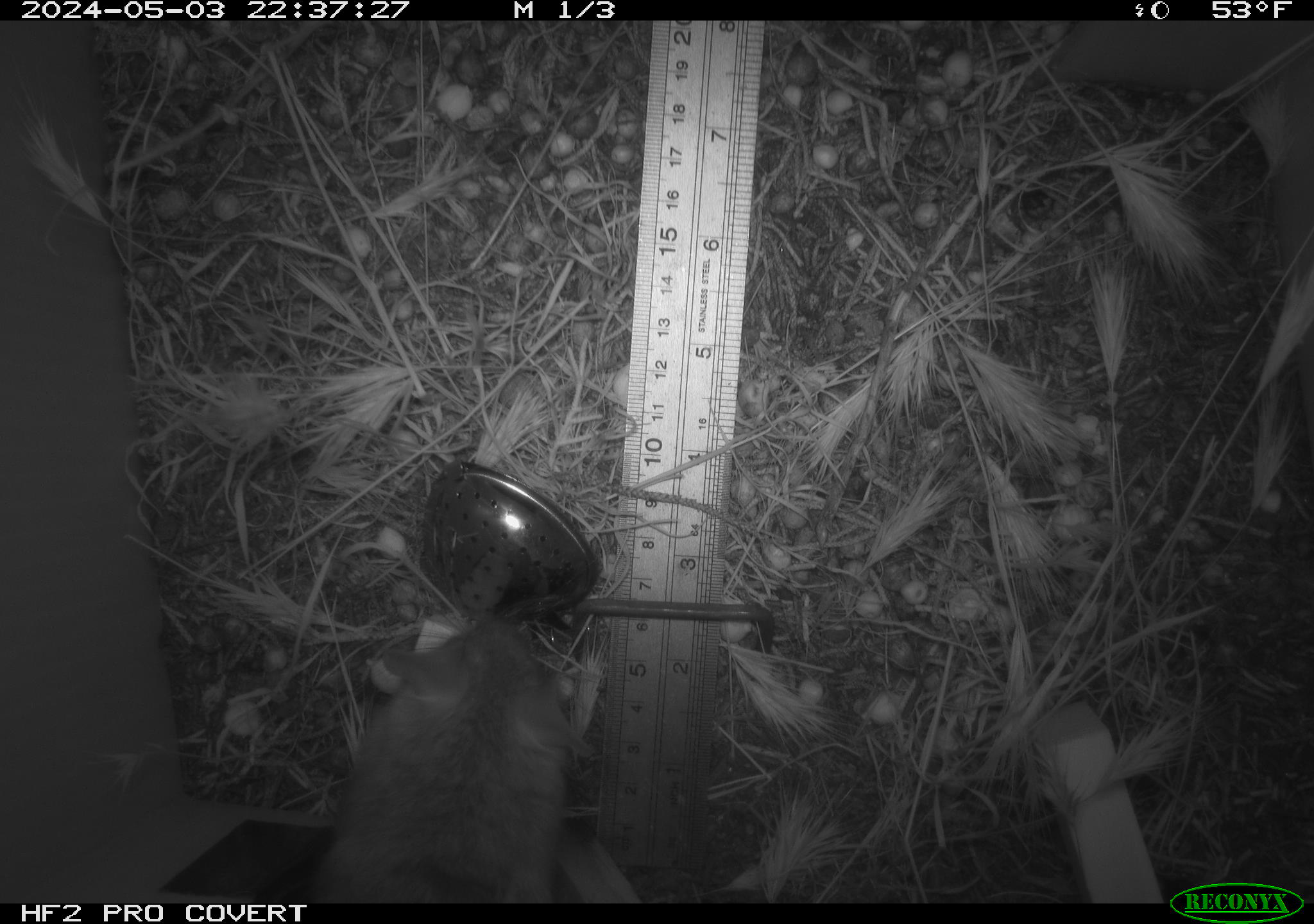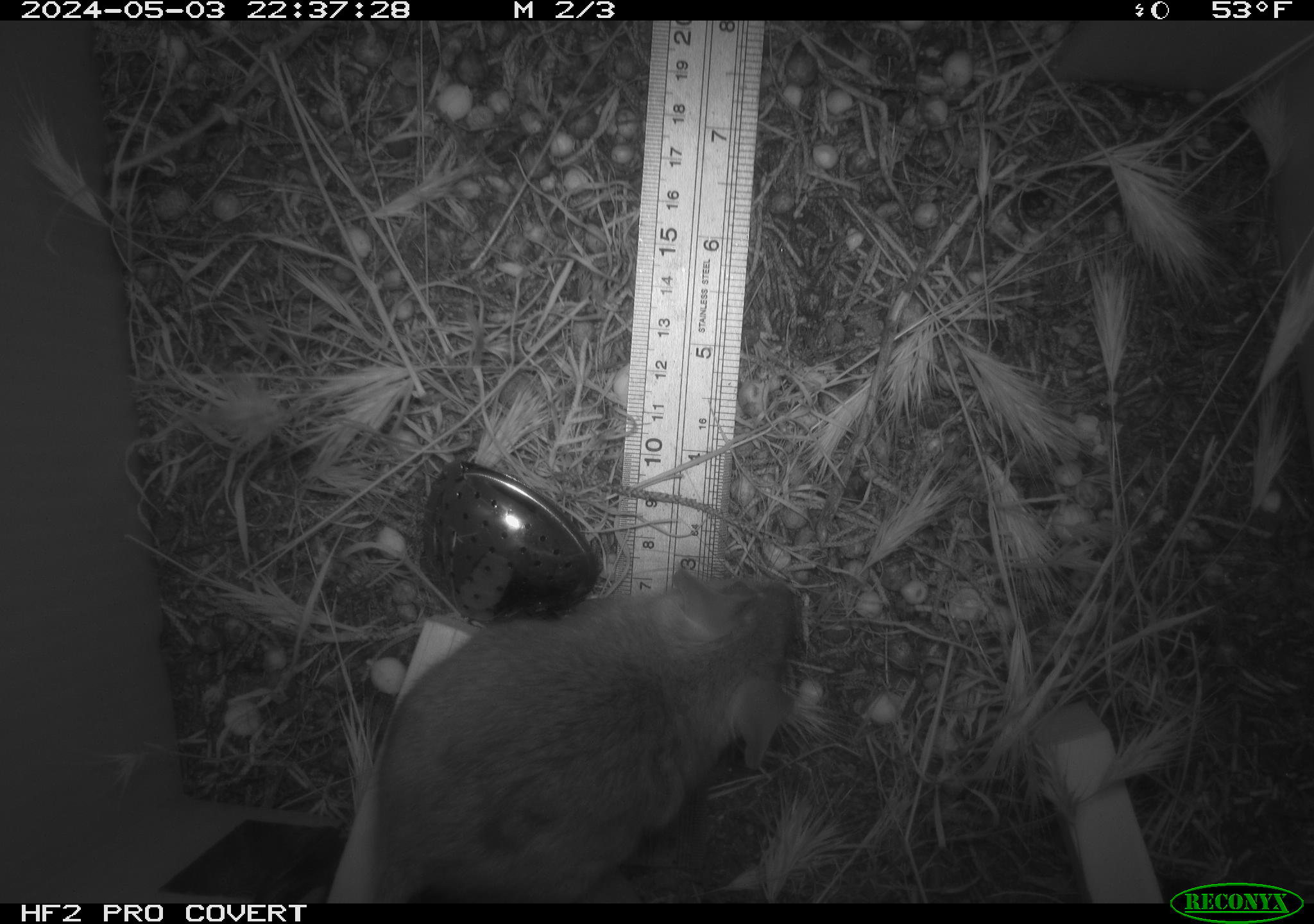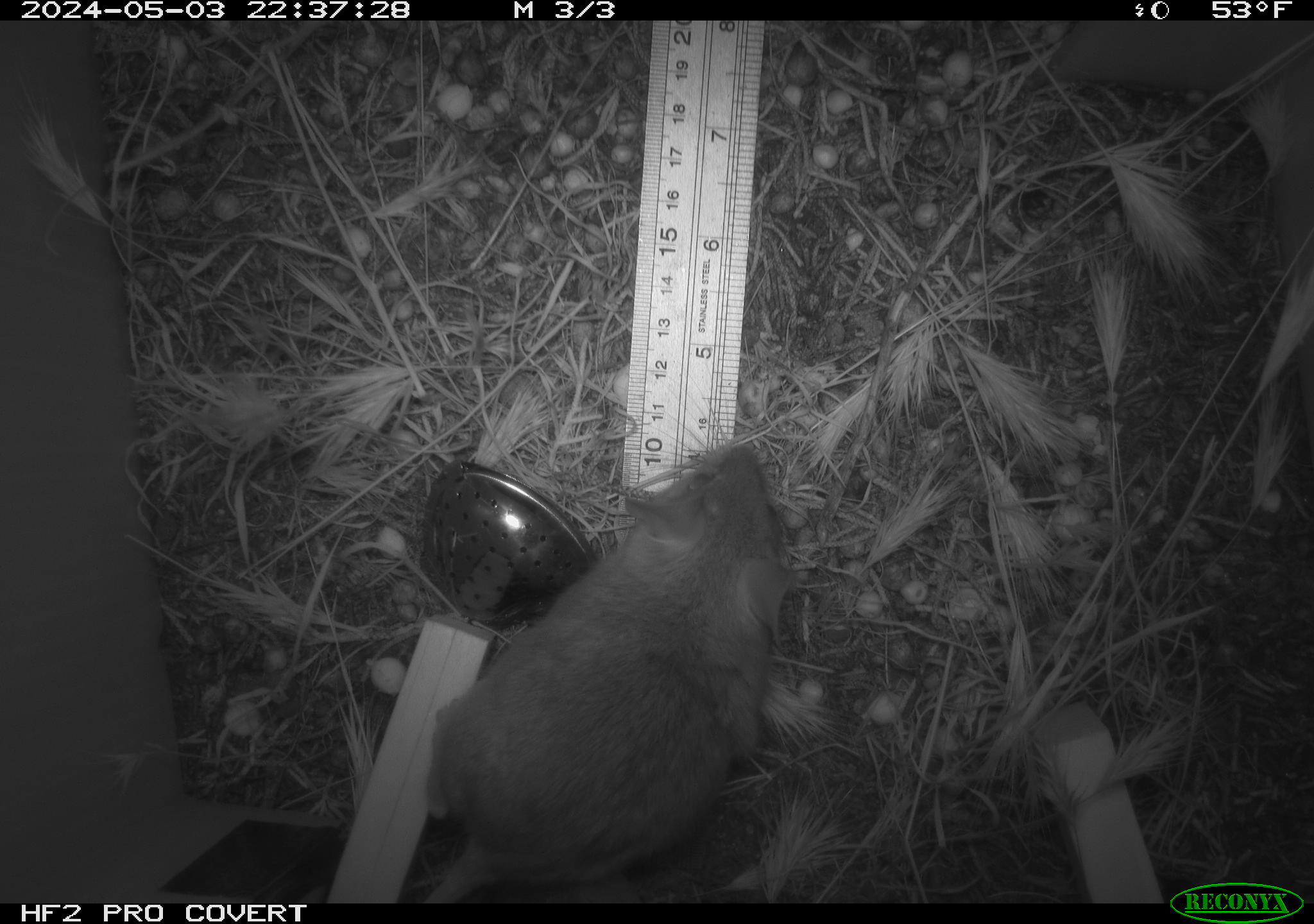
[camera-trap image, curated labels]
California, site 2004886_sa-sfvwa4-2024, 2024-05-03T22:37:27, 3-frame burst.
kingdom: Animalia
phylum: Chordata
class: Mammalia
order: Rodentia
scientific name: Rodentia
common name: mouse species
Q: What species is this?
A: Mouse species (Rodentia).